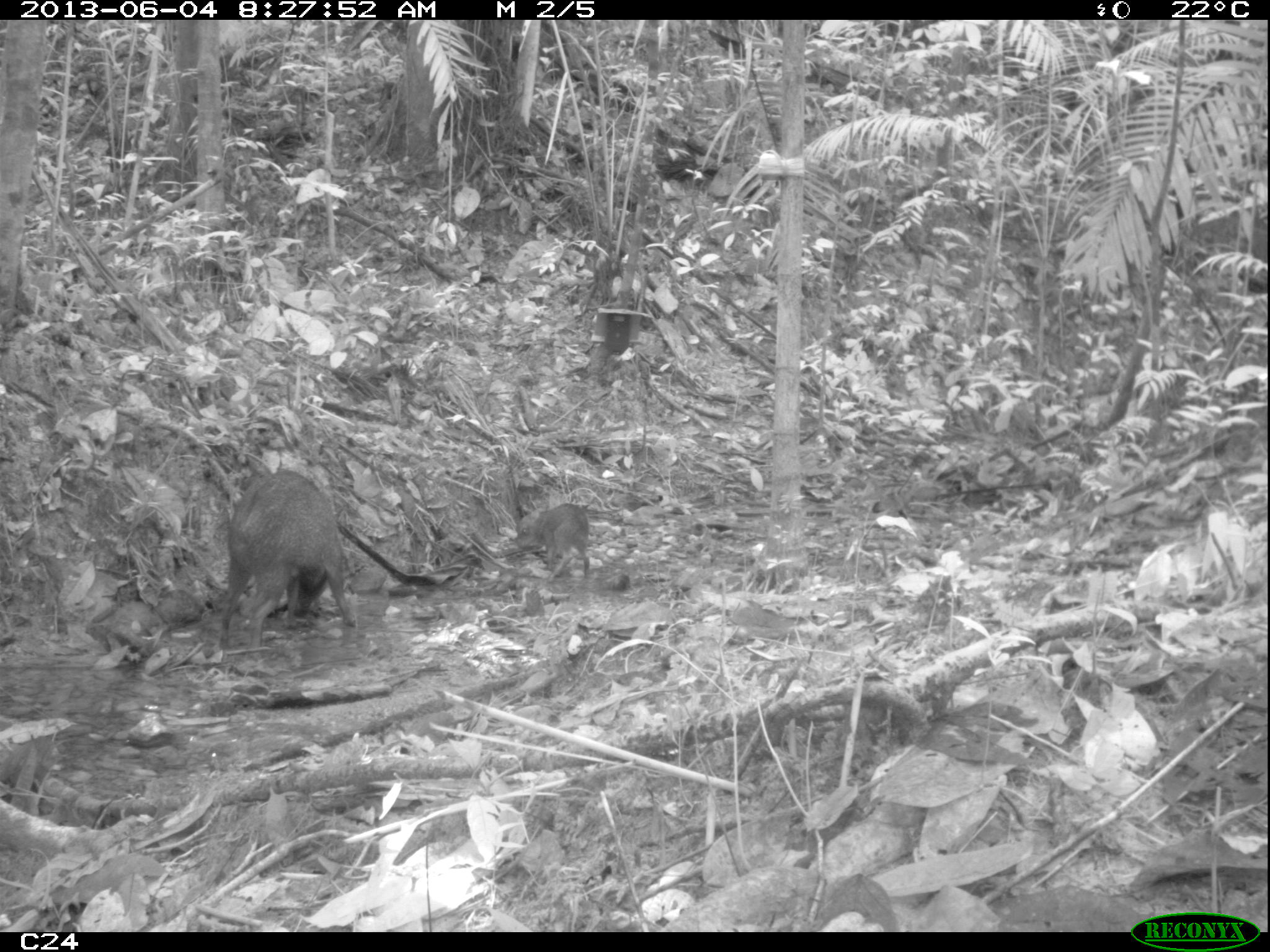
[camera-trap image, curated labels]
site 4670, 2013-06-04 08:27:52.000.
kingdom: Animalia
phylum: Chordata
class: Mammalia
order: Artiodactyla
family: Tayassuidae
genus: Pecari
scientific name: Pecari tajacu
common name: collared peccary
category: tayassu tajacu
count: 6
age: adult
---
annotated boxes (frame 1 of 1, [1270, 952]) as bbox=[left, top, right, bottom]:
tayassu tajacu: bbox=[218, 469, 355, 649]; bbox=[513, 502, 590, 581]